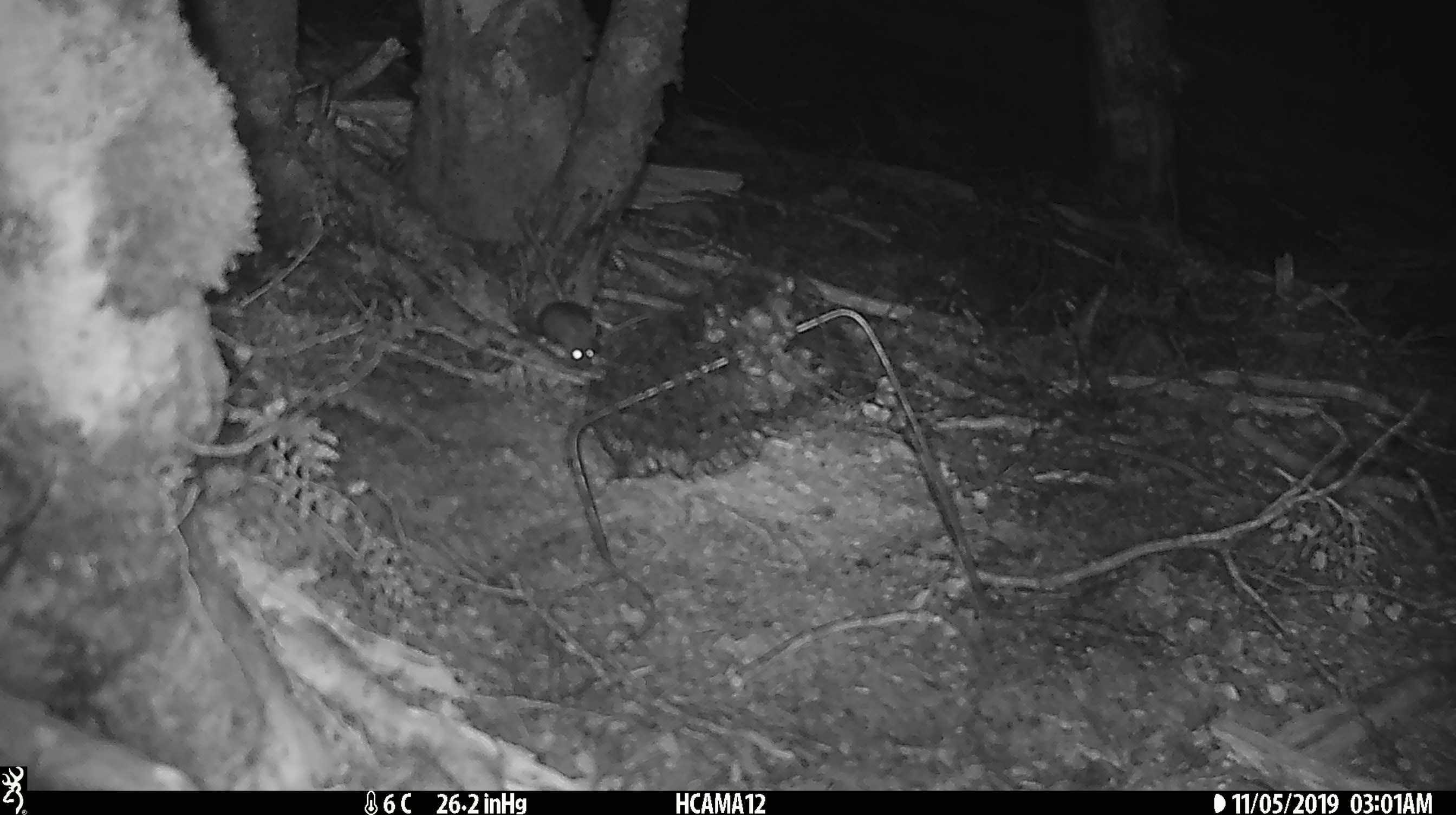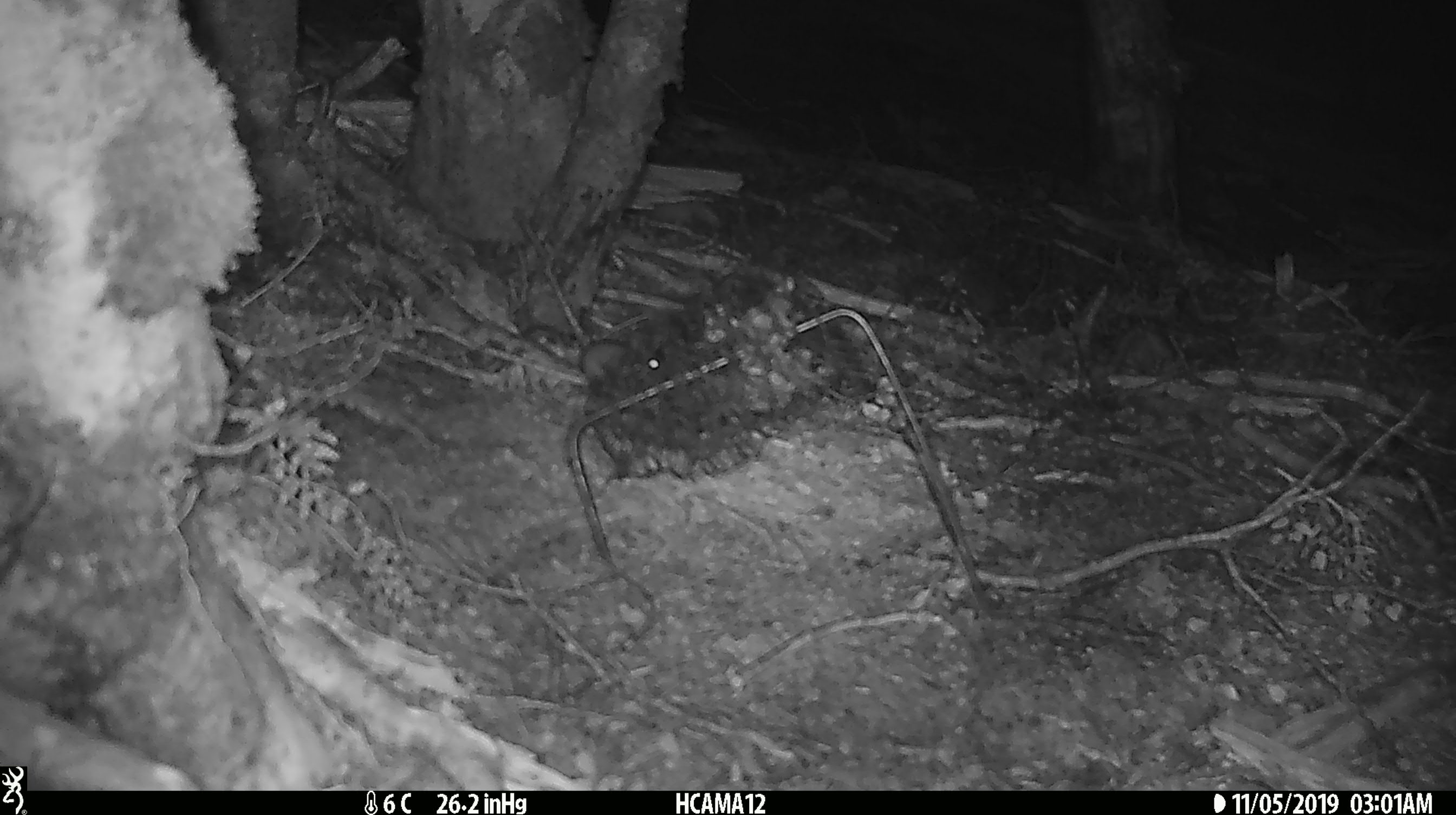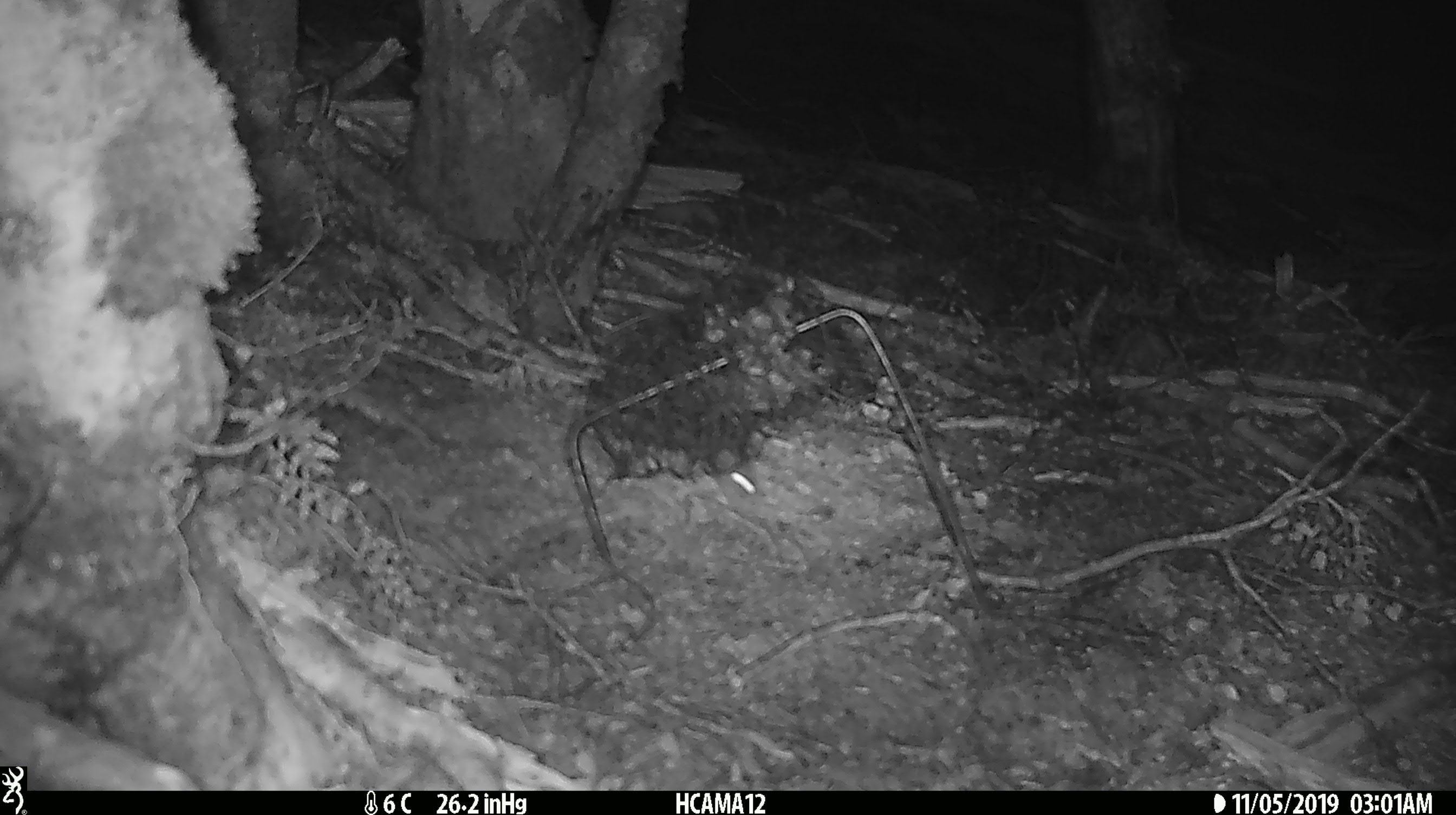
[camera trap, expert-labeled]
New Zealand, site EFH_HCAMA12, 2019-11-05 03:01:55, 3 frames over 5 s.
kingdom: Animalia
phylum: Chordata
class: Mammalia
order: Rodentia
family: Muridae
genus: Mus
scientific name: Mus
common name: mouse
Mouse (Mus).